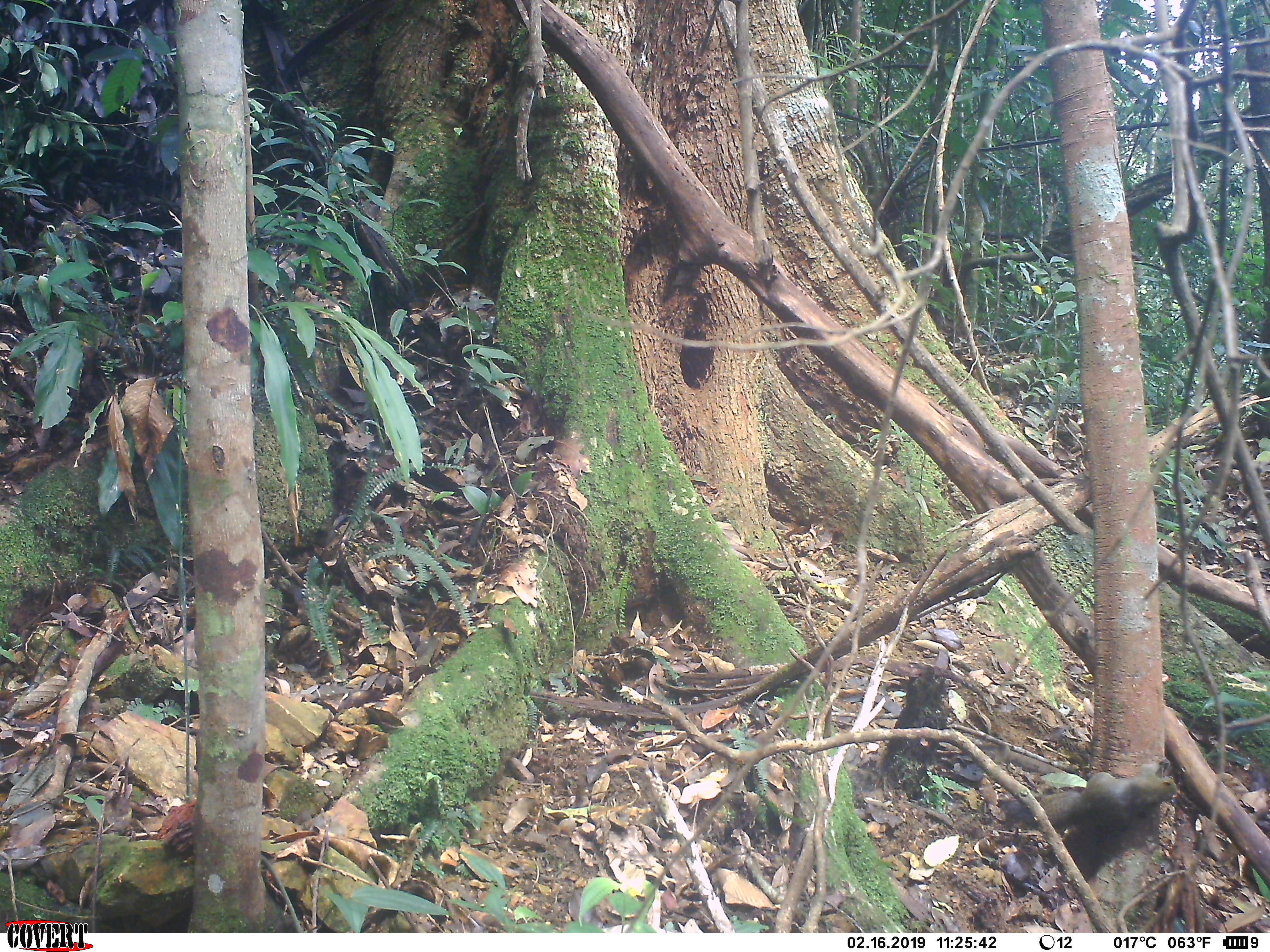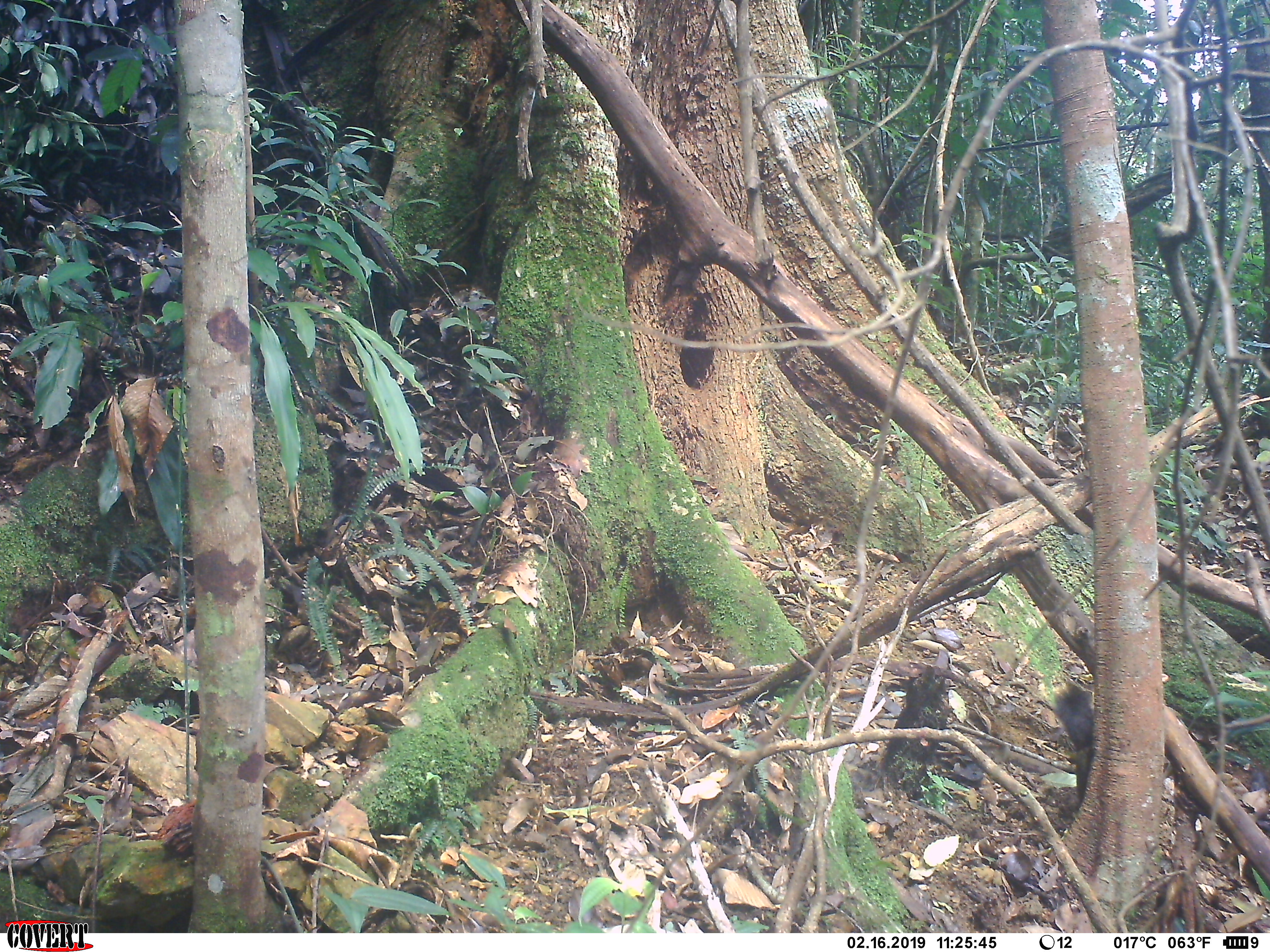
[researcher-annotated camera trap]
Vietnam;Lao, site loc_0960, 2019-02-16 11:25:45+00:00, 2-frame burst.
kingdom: Animalia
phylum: Chordata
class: Mammalia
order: Rodentia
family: Sciuridae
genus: Sciurus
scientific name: Sciurus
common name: squirrel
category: unidentified squirrel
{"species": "unidentified squirrel (squirrel) (Sciurus)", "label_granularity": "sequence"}